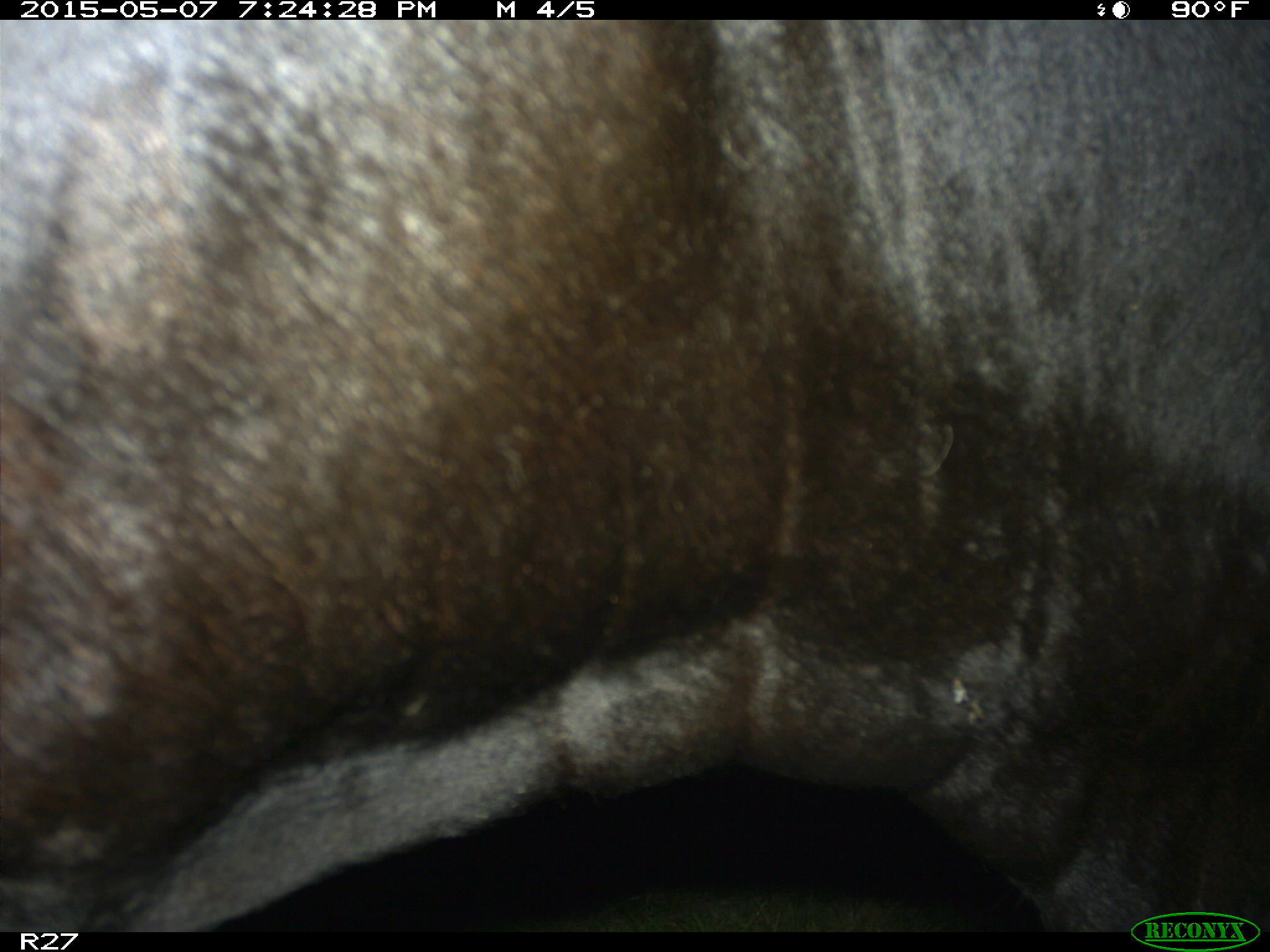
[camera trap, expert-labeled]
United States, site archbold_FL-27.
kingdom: Animalia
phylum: Chordata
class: Mammalia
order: Artiodactyla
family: Bovidae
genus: Bos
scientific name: Bos taurus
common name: domestic cow